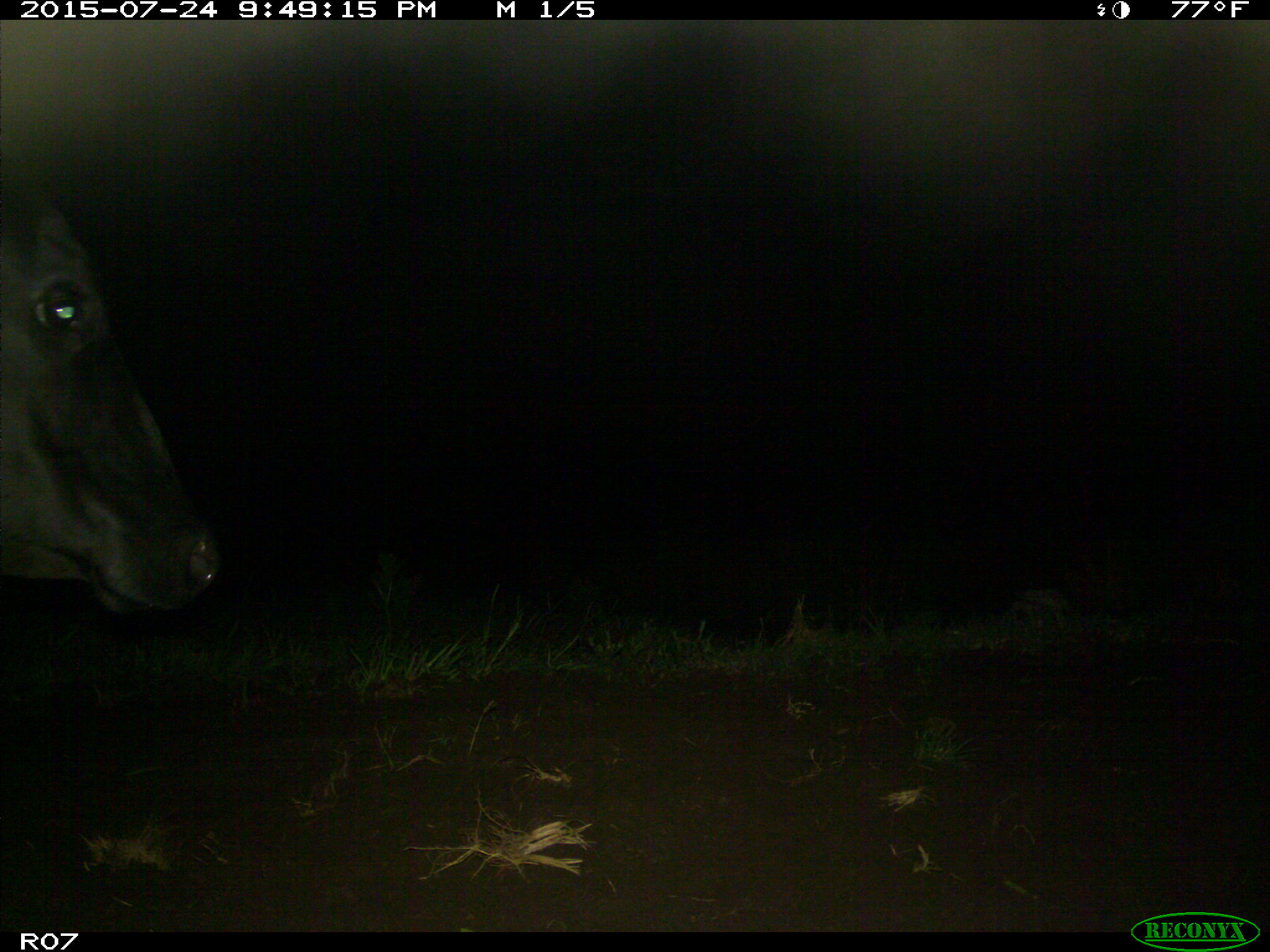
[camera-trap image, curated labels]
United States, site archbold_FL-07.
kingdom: Animalia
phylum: Chordata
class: Mammalia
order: Artiodactyla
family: Bovidae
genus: Bos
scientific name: Bos taurus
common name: domestic cow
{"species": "Bos taurus (domestic cow)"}